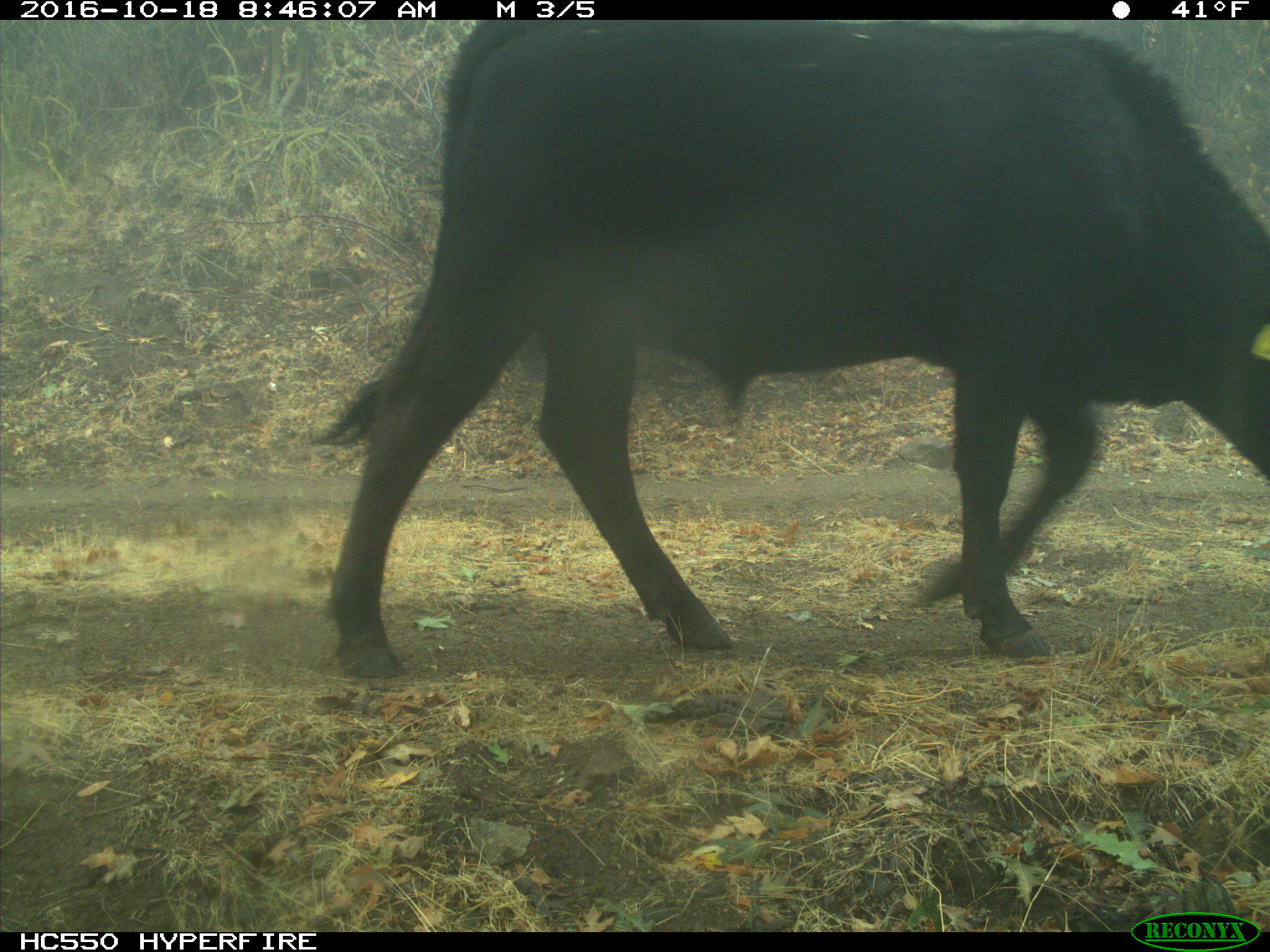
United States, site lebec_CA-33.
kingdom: Animalia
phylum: Chordata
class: Mammalia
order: Artiodactyla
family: Bovidae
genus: Bos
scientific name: Bos taurus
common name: domestic cow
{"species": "Bos taurus (domestic cow)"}